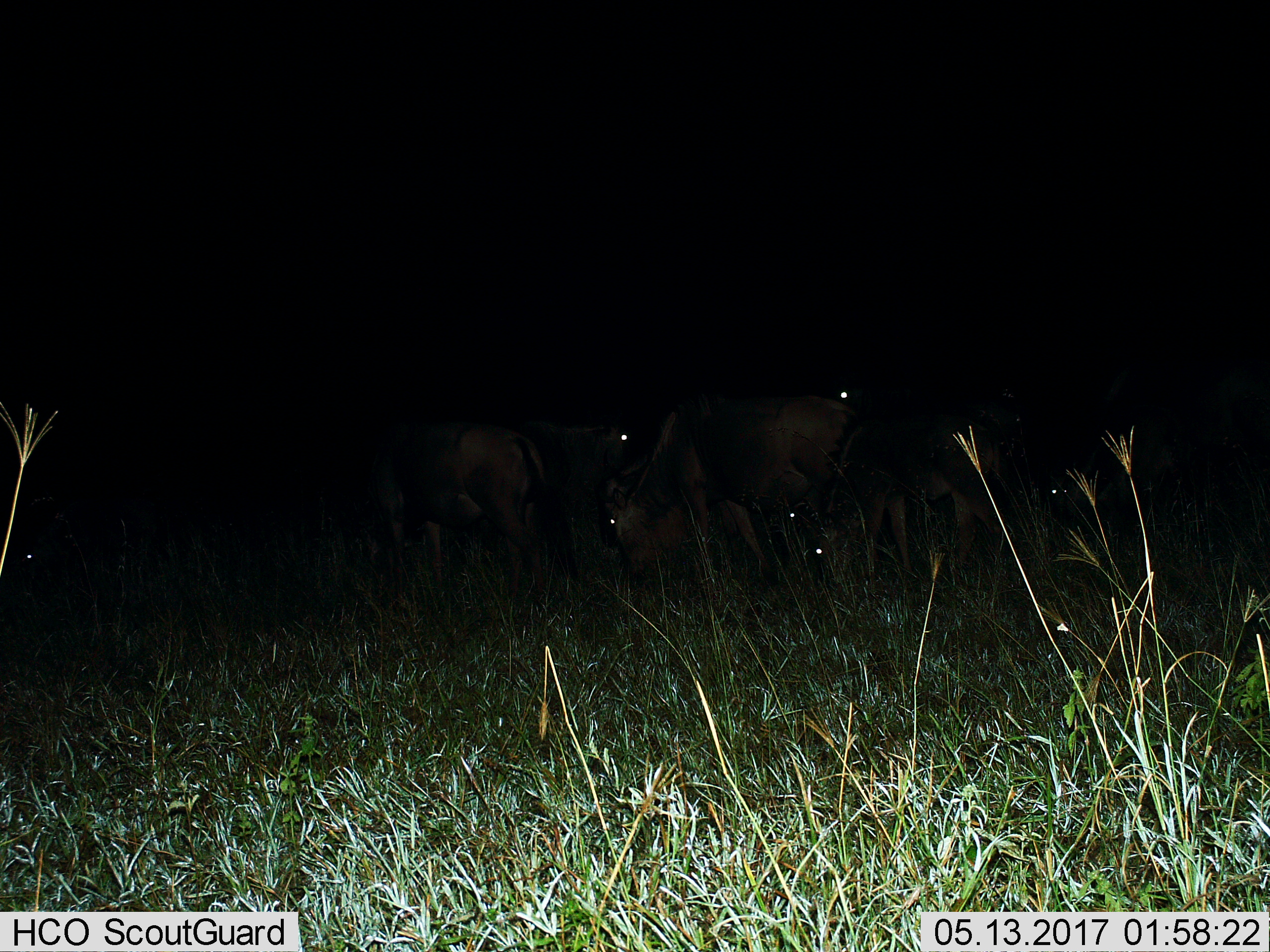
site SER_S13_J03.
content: unidentified animal